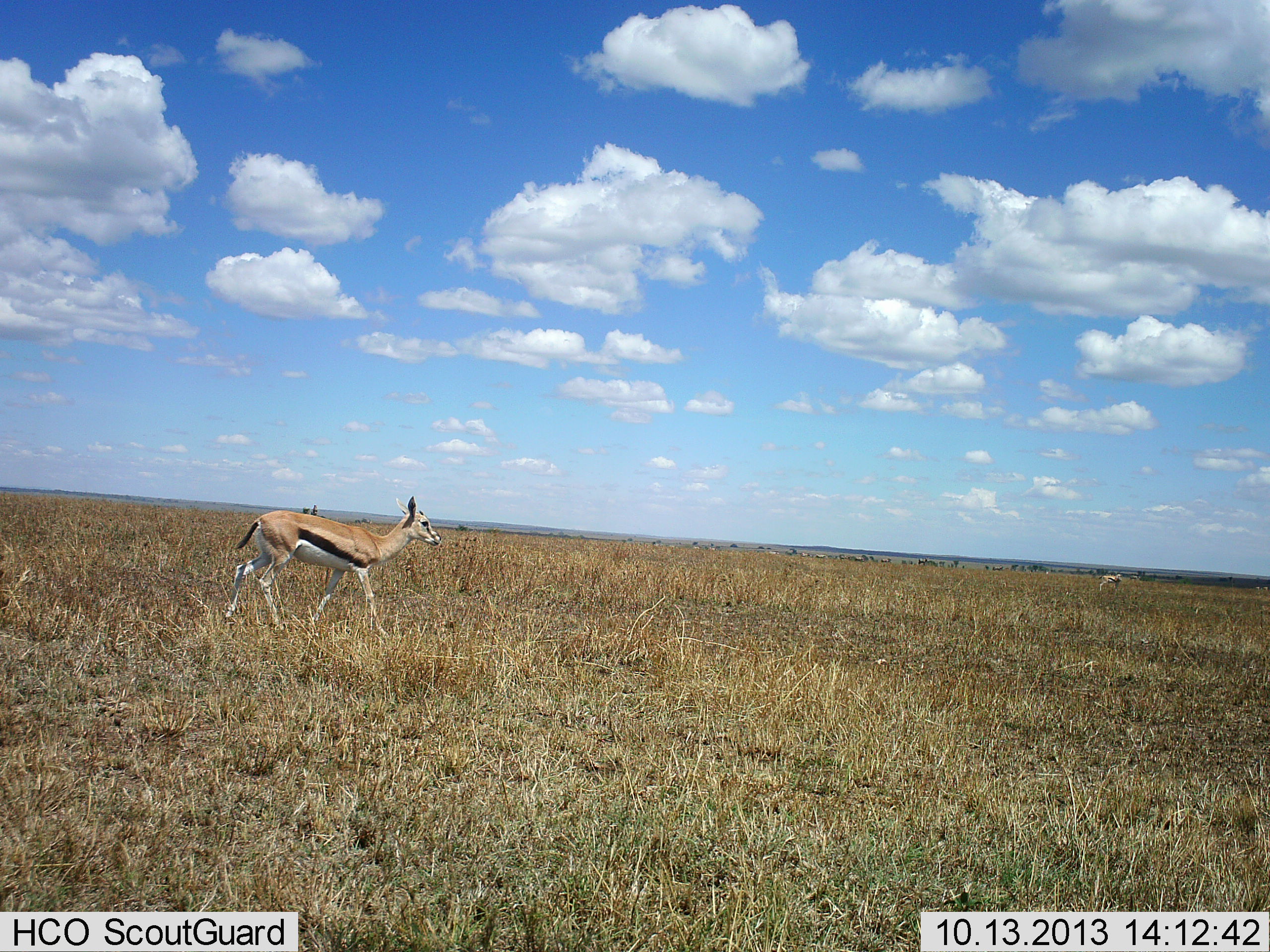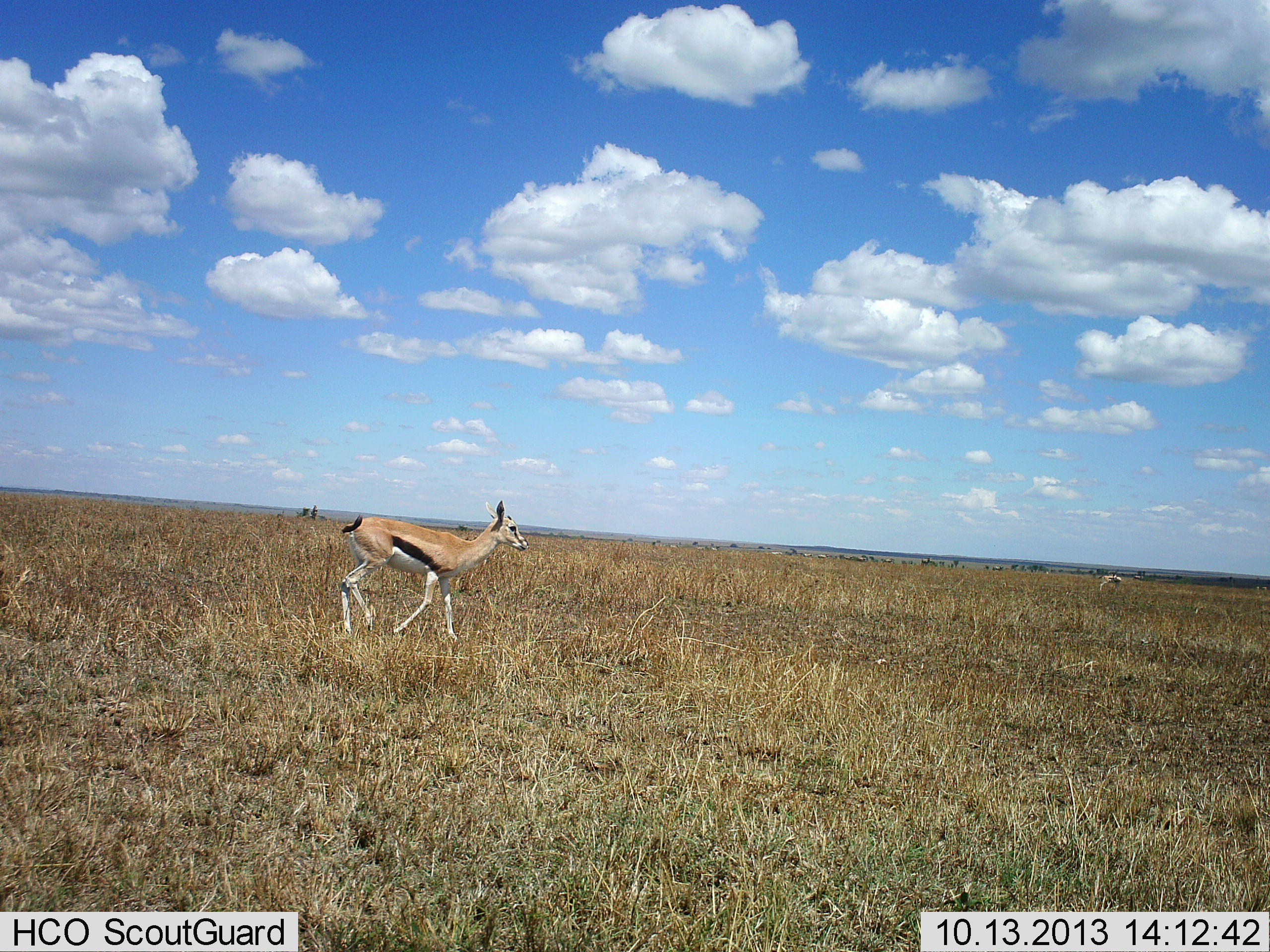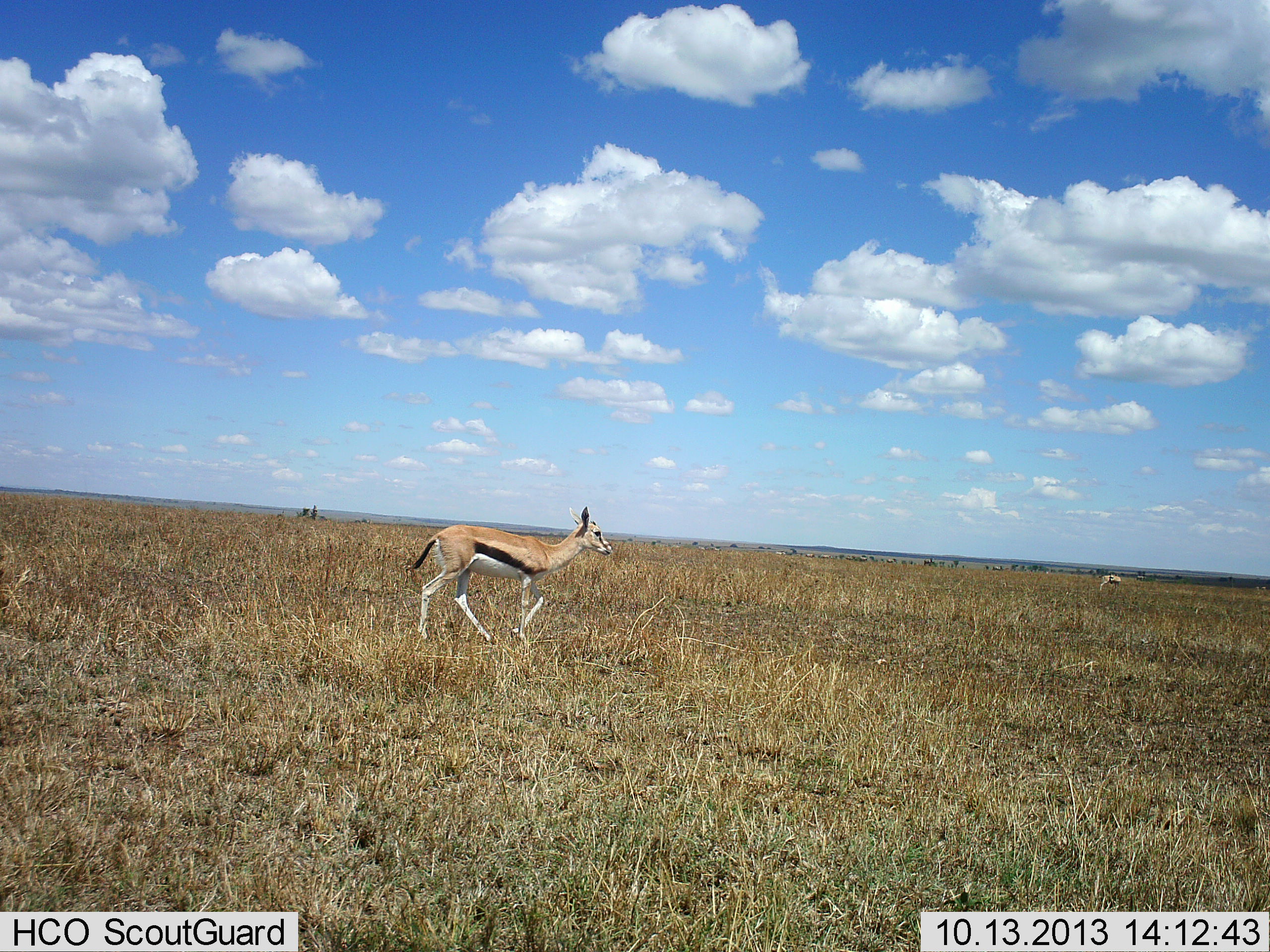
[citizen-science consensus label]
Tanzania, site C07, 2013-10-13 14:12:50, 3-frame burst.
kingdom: Animalia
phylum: Chordata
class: Mammalia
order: Artiodactyla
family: Bovidae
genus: Eudorcas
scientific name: Eudorcas thomsonii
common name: thomson's gazelle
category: gazellethomsons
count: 1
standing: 30%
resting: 0%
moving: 90%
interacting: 0%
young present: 0%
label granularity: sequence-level